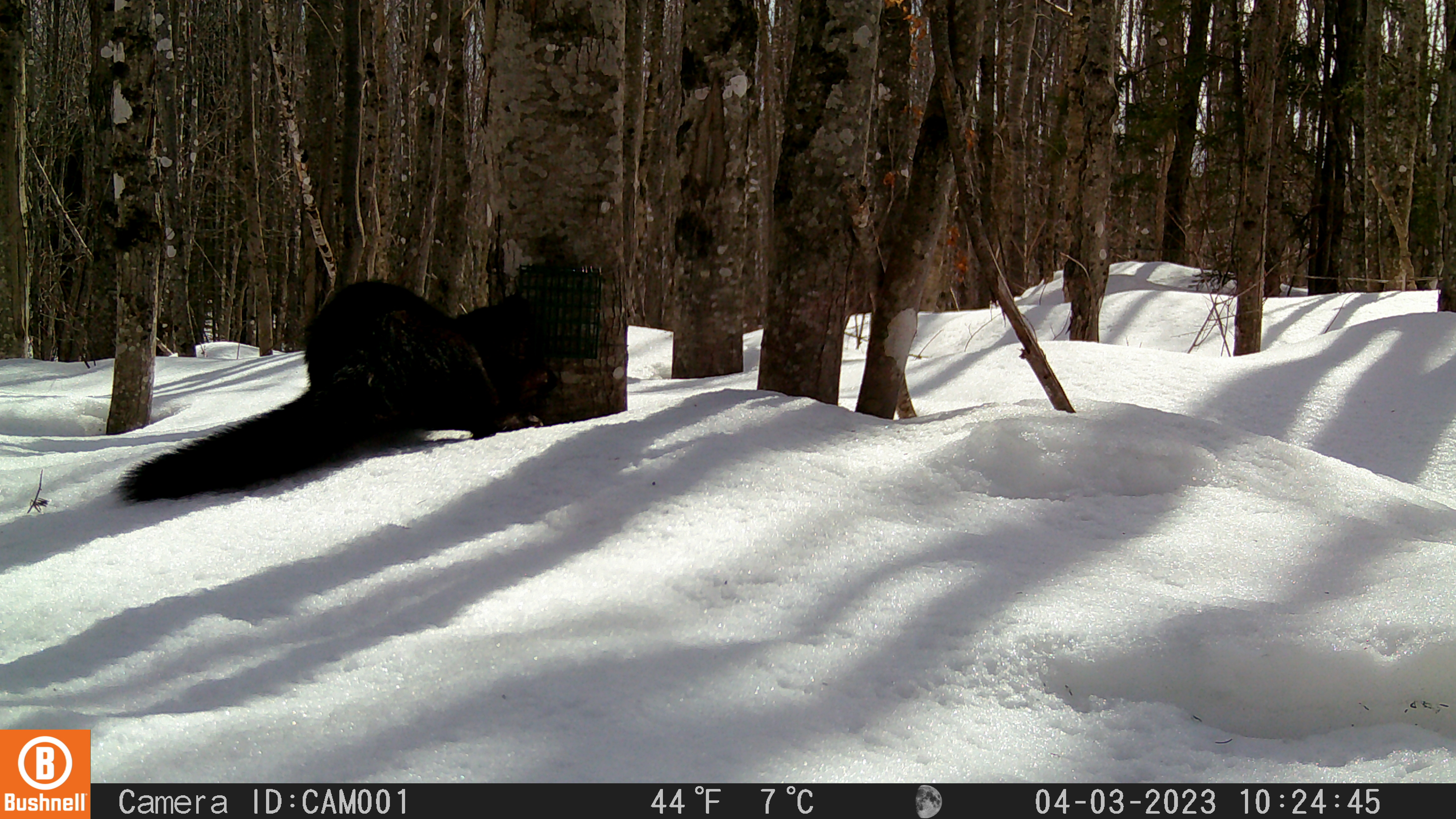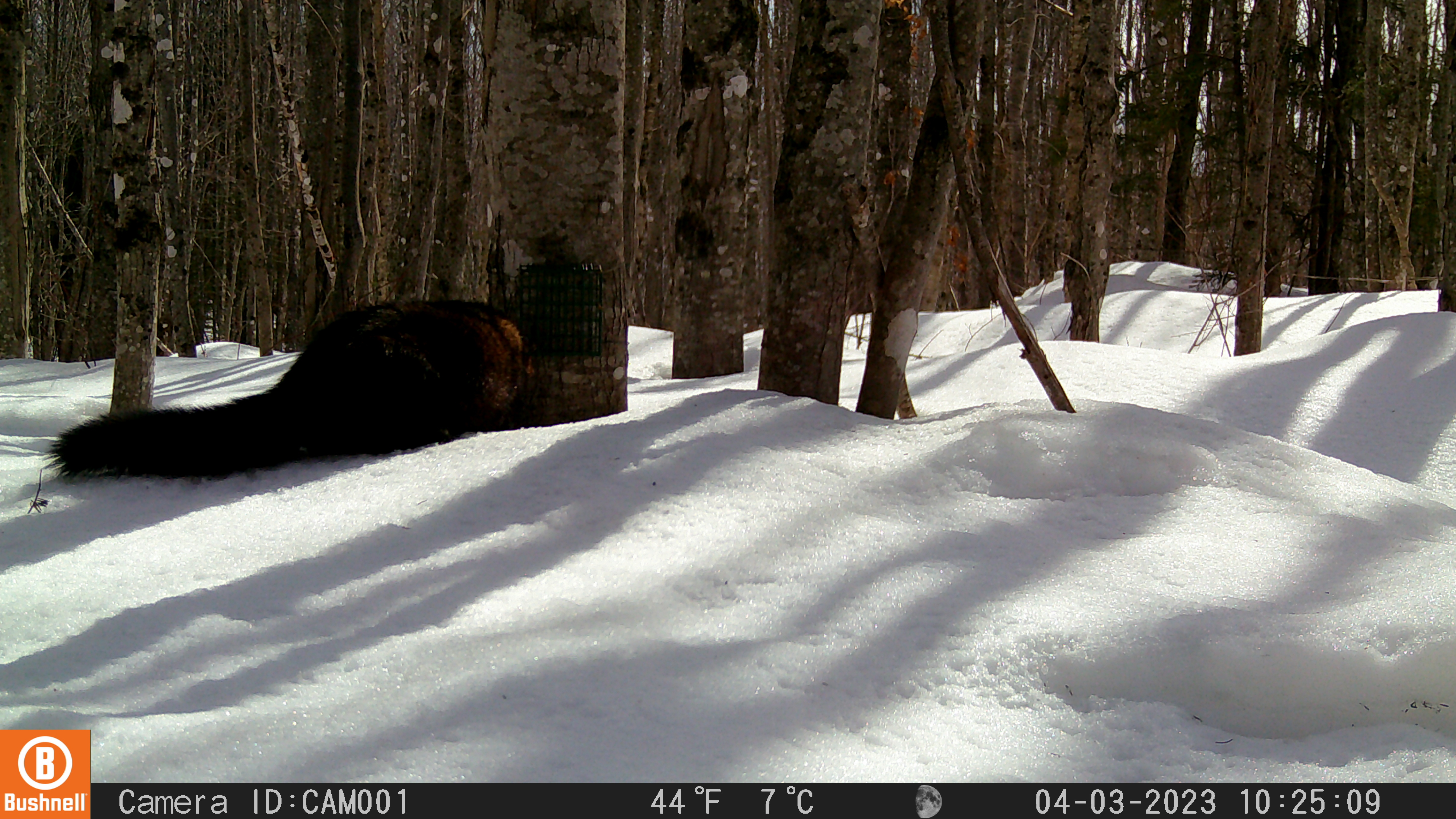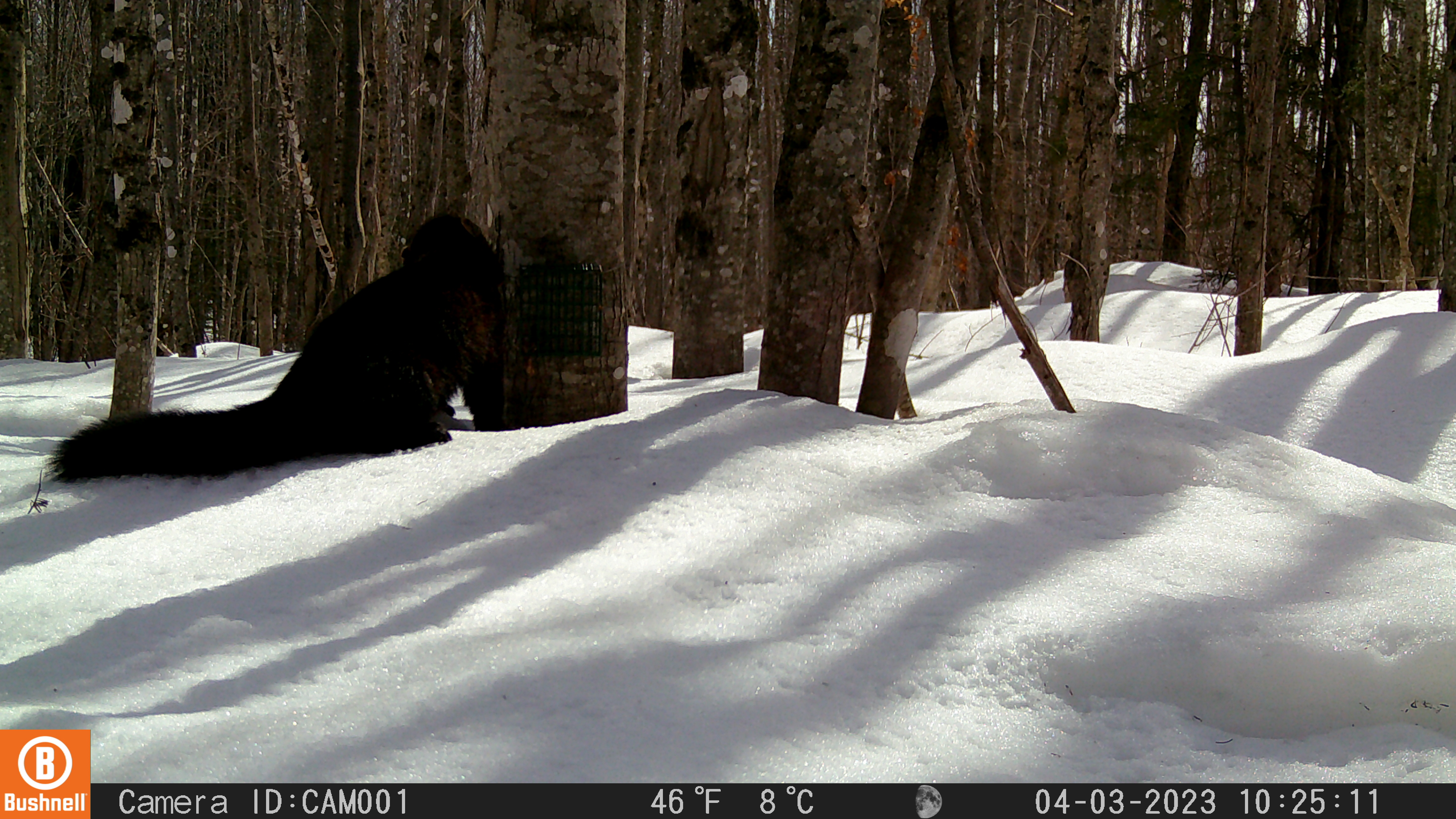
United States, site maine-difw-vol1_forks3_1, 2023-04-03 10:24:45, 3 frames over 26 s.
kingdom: Animalia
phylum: Chordata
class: Mammalia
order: Carnivora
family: Mustelidae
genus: Pekania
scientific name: Pekania pennanti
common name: fisher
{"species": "fisher (Pekania pennanti)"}